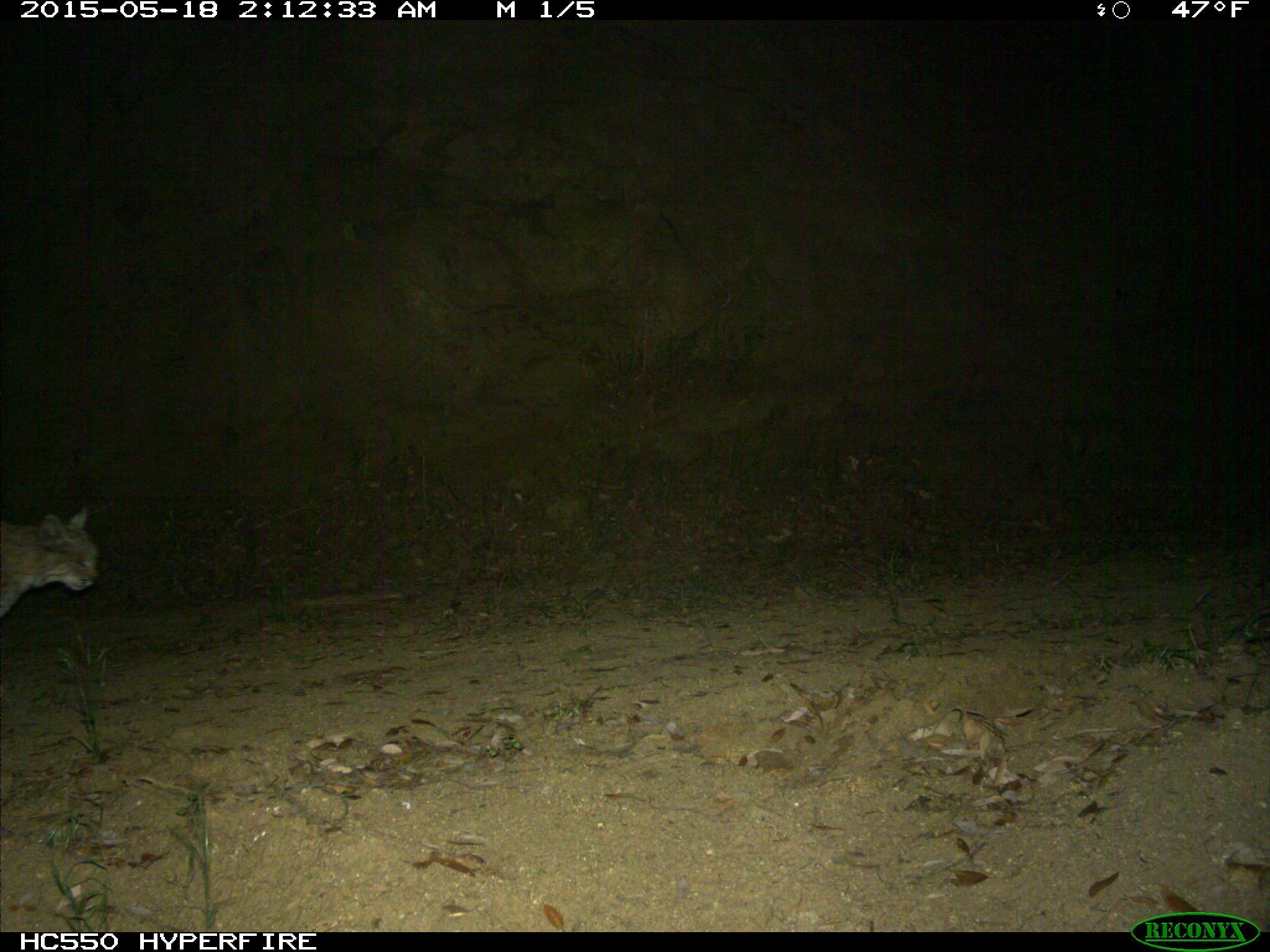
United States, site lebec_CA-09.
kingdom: Animalia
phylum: Chordata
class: Mammalia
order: Carnivora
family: Felidae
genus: Lynx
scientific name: Lynx rufus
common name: bobcat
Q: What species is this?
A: Lynx rufus (bobcat).